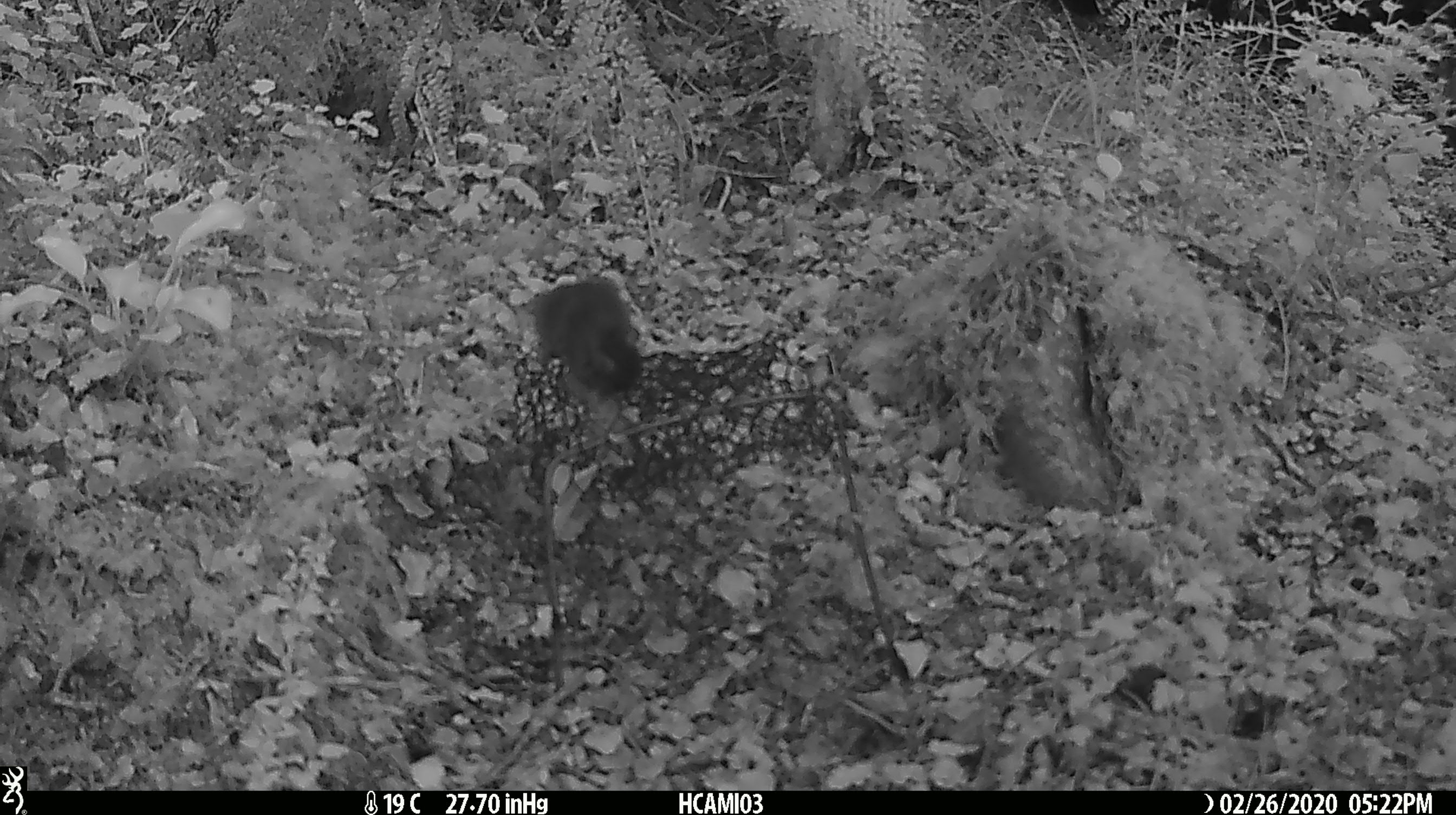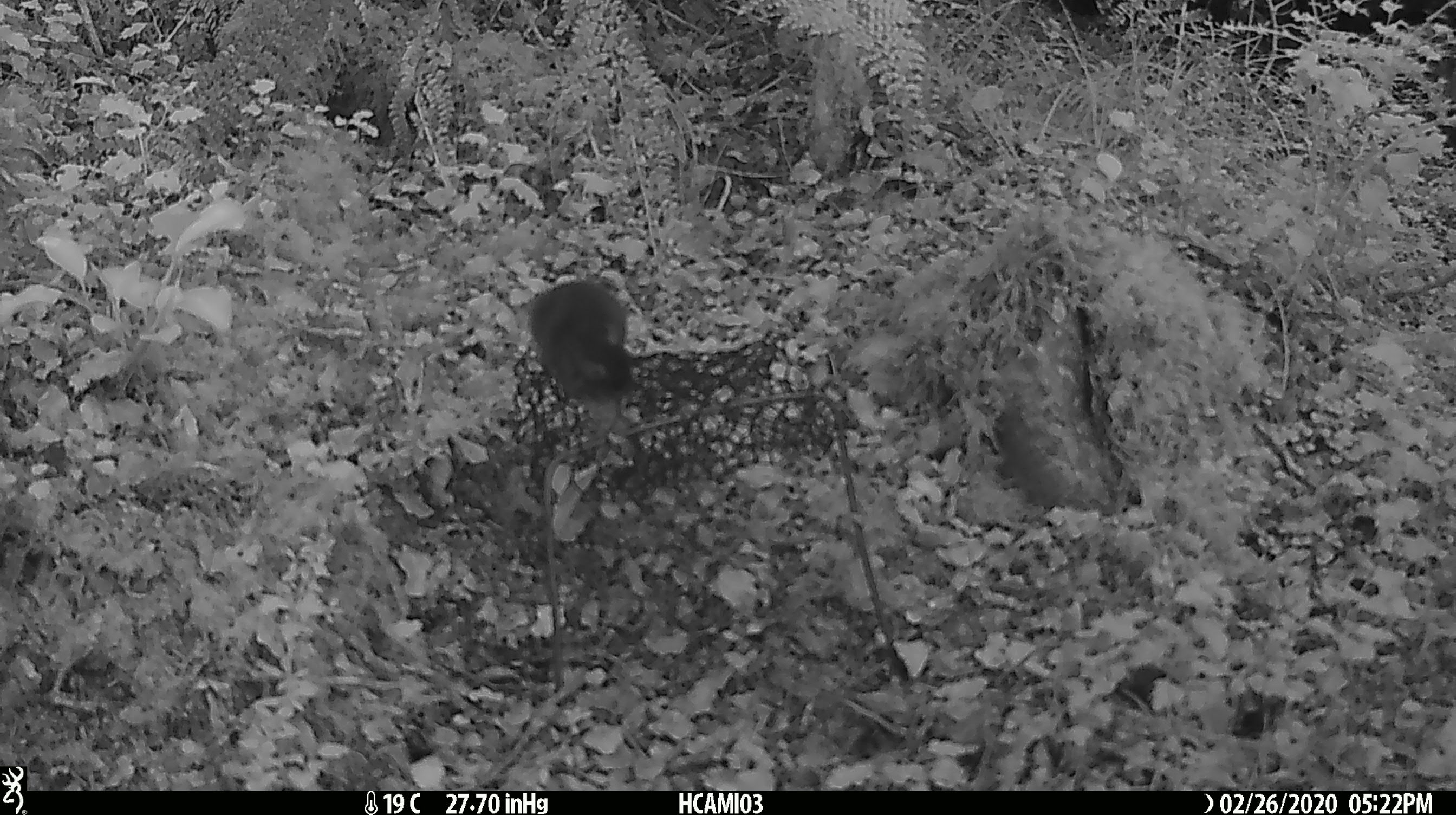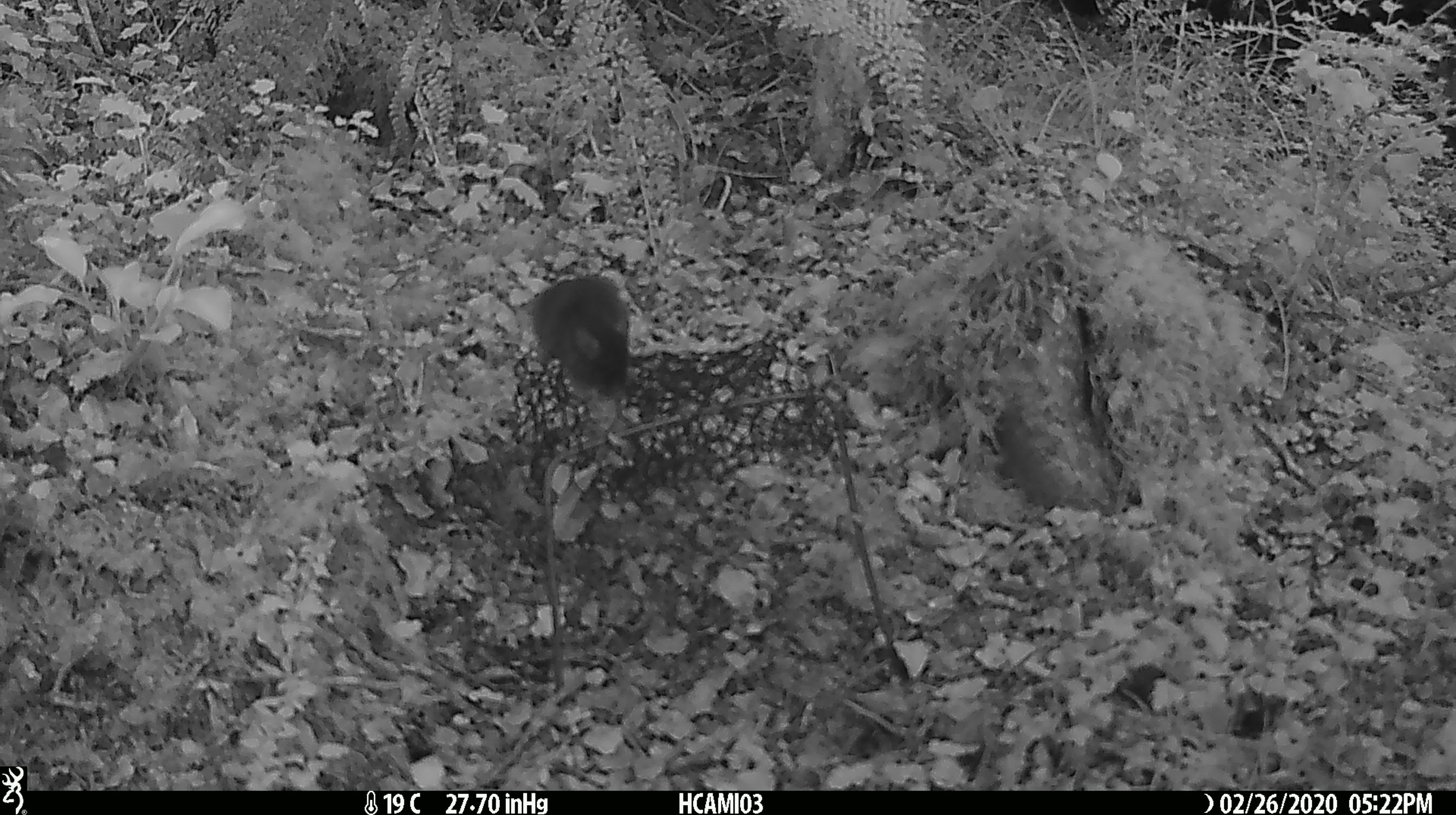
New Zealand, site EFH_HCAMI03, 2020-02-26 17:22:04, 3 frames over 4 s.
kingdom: Animalia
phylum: Chordata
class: Mammalia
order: Rodentia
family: Muridae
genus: Mus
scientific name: Mus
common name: mouse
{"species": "mouse (Mus)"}